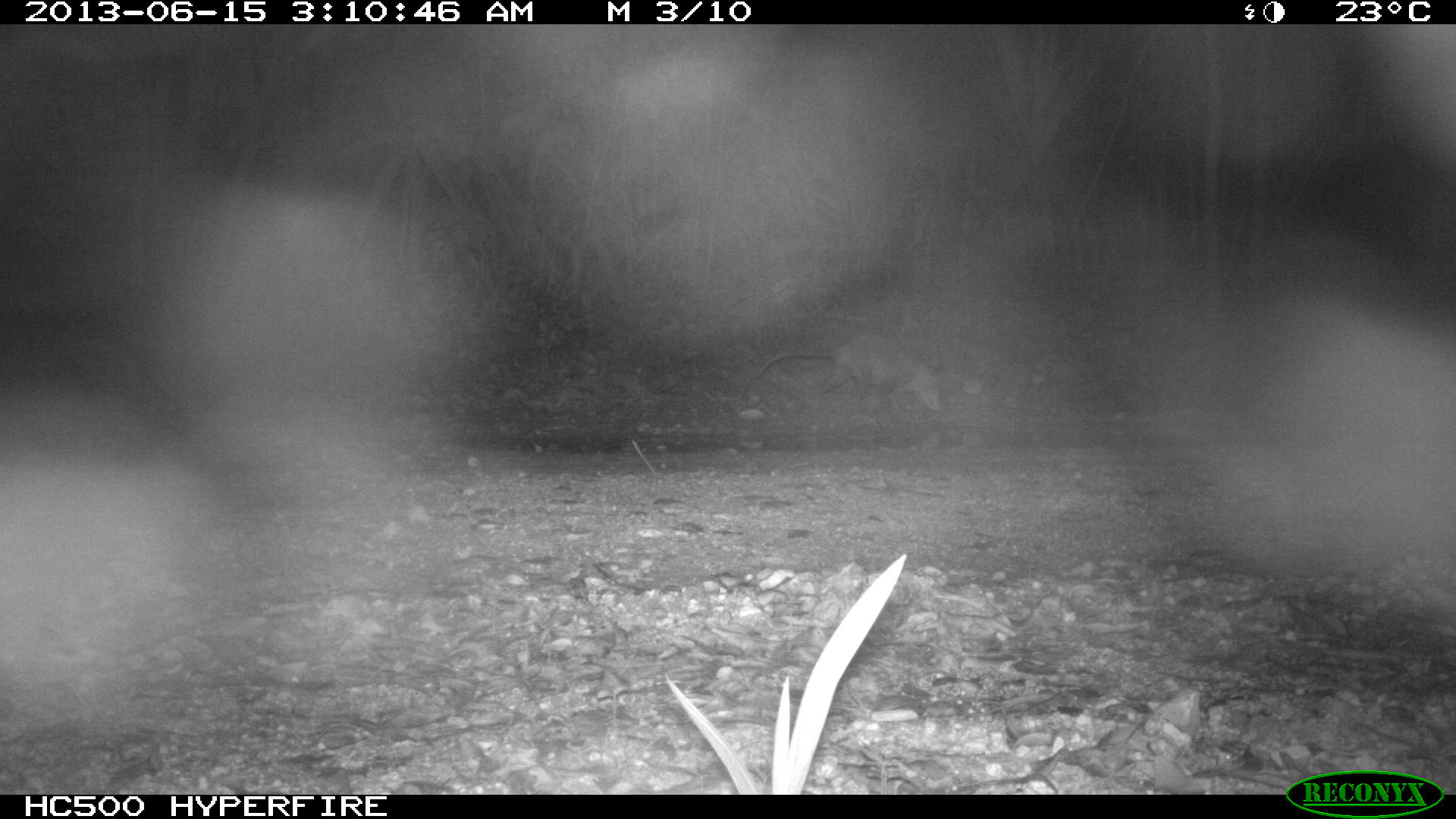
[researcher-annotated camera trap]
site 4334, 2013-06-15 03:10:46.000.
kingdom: Animalia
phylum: Chordata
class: Mammalia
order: Didelphimorphia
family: Didelphidae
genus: Didelphis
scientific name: Didelphis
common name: american opossums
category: didelphis sp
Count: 1.